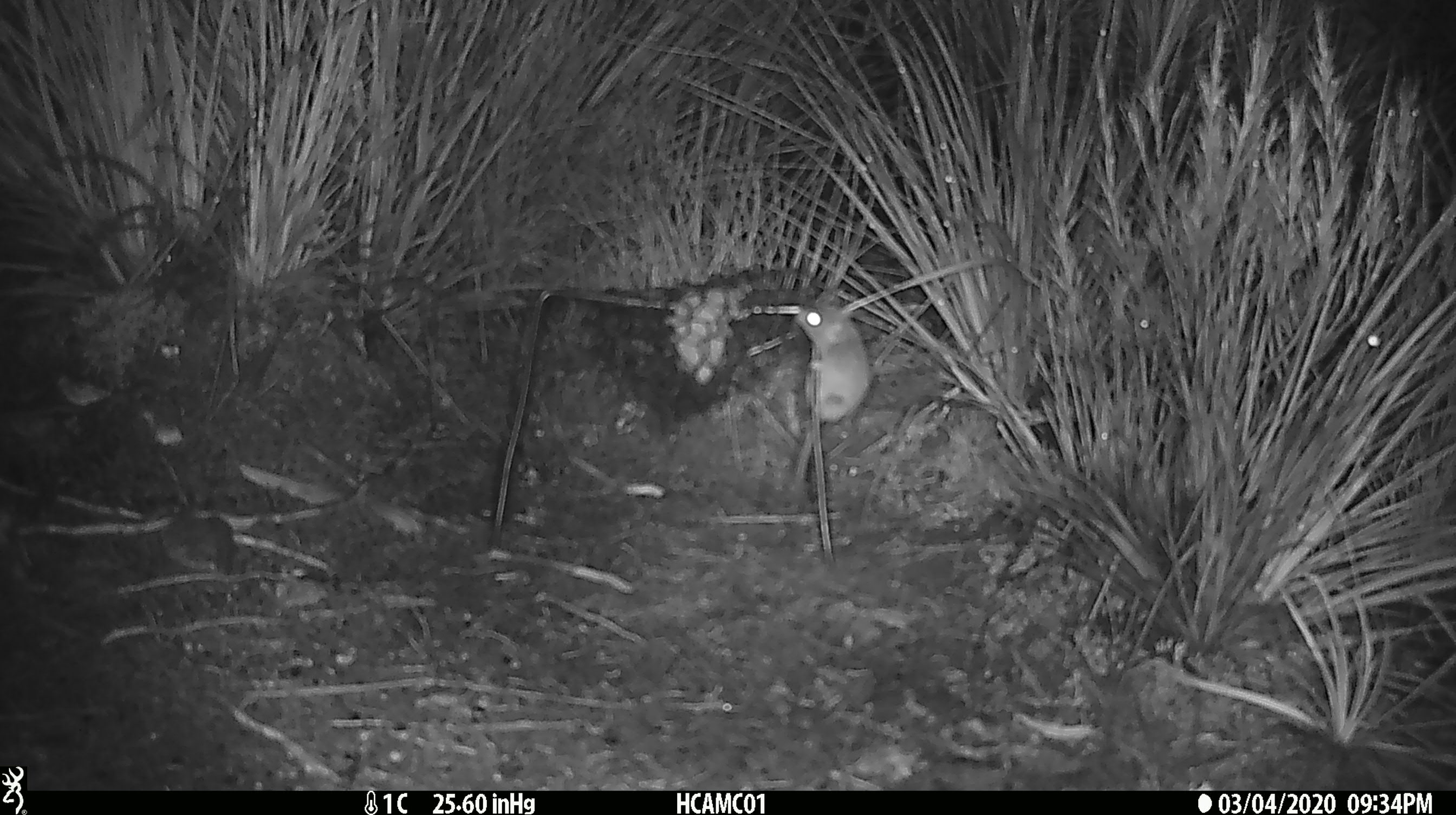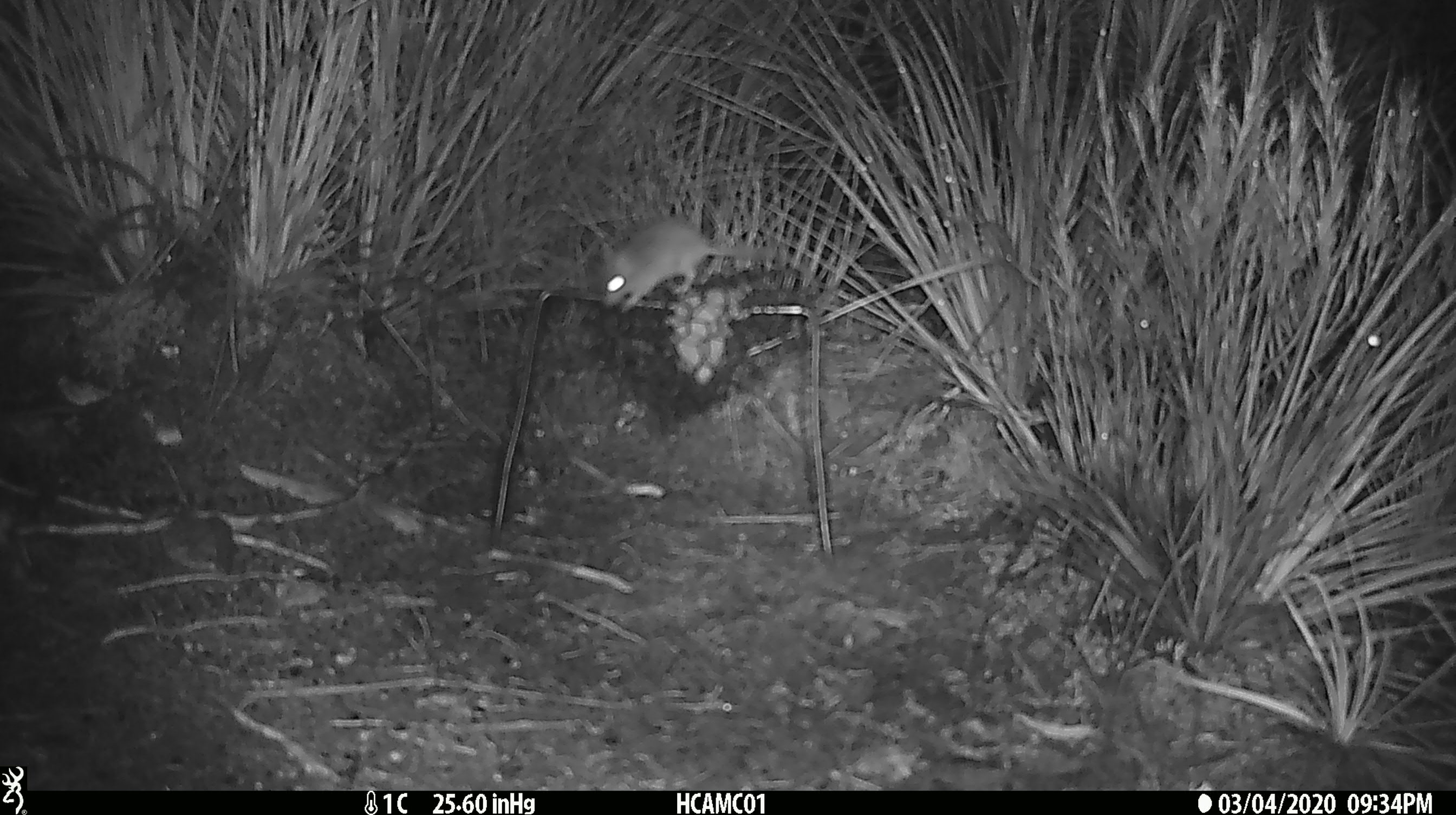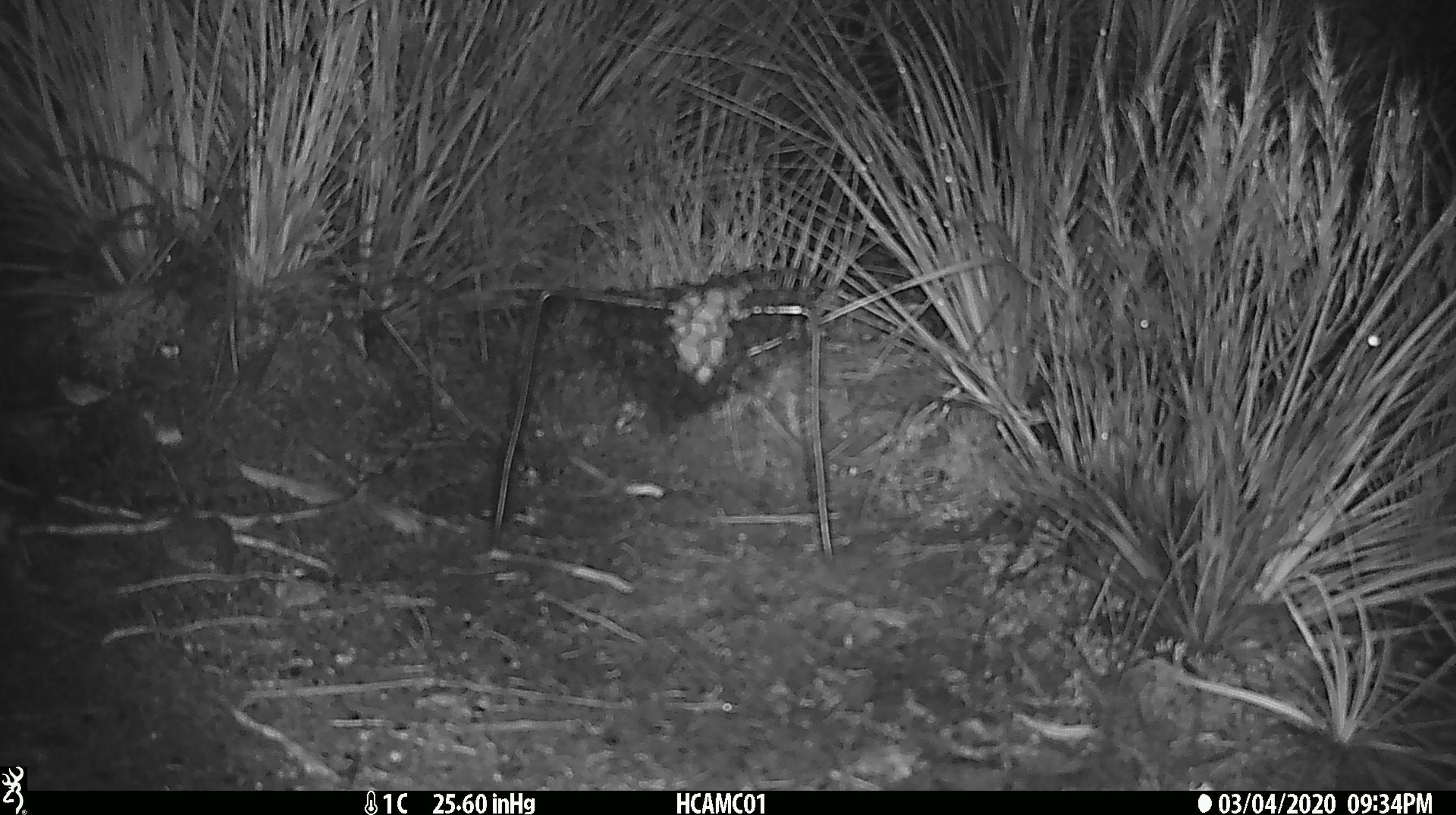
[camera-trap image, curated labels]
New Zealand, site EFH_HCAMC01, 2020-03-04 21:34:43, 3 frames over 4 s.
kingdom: Animalia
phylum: Chordata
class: Mammalia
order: Rodentia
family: Muridae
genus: Mus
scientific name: Mus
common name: mouse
Mouse (Mus).